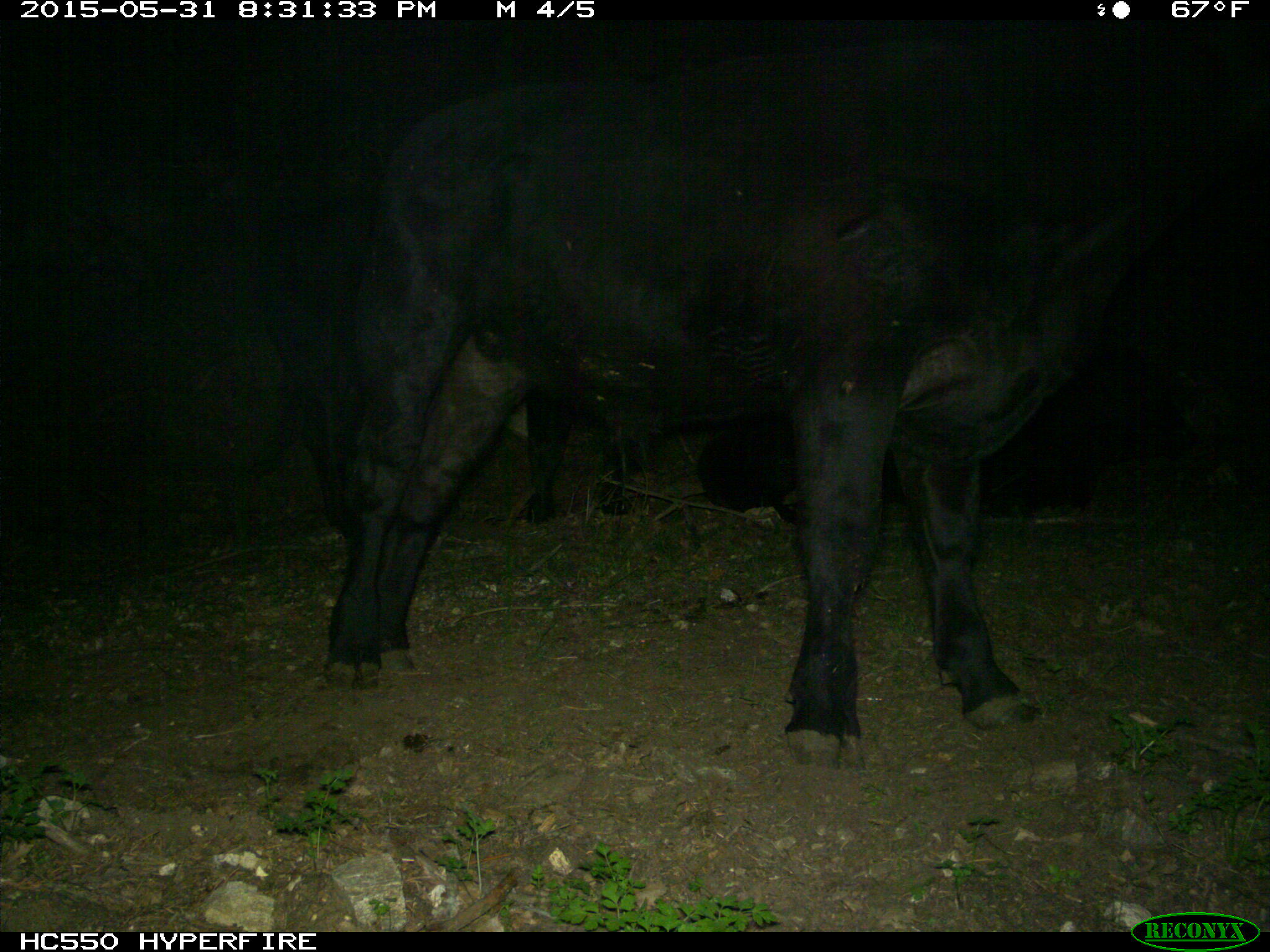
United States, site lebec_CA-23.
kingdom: Animalia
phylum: Chordata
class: Mammalia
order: Artiodactyla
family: Bovidae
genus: Bos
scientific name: Bos taurus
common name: domestic cow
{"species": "Bos taurus (domestic cow)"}